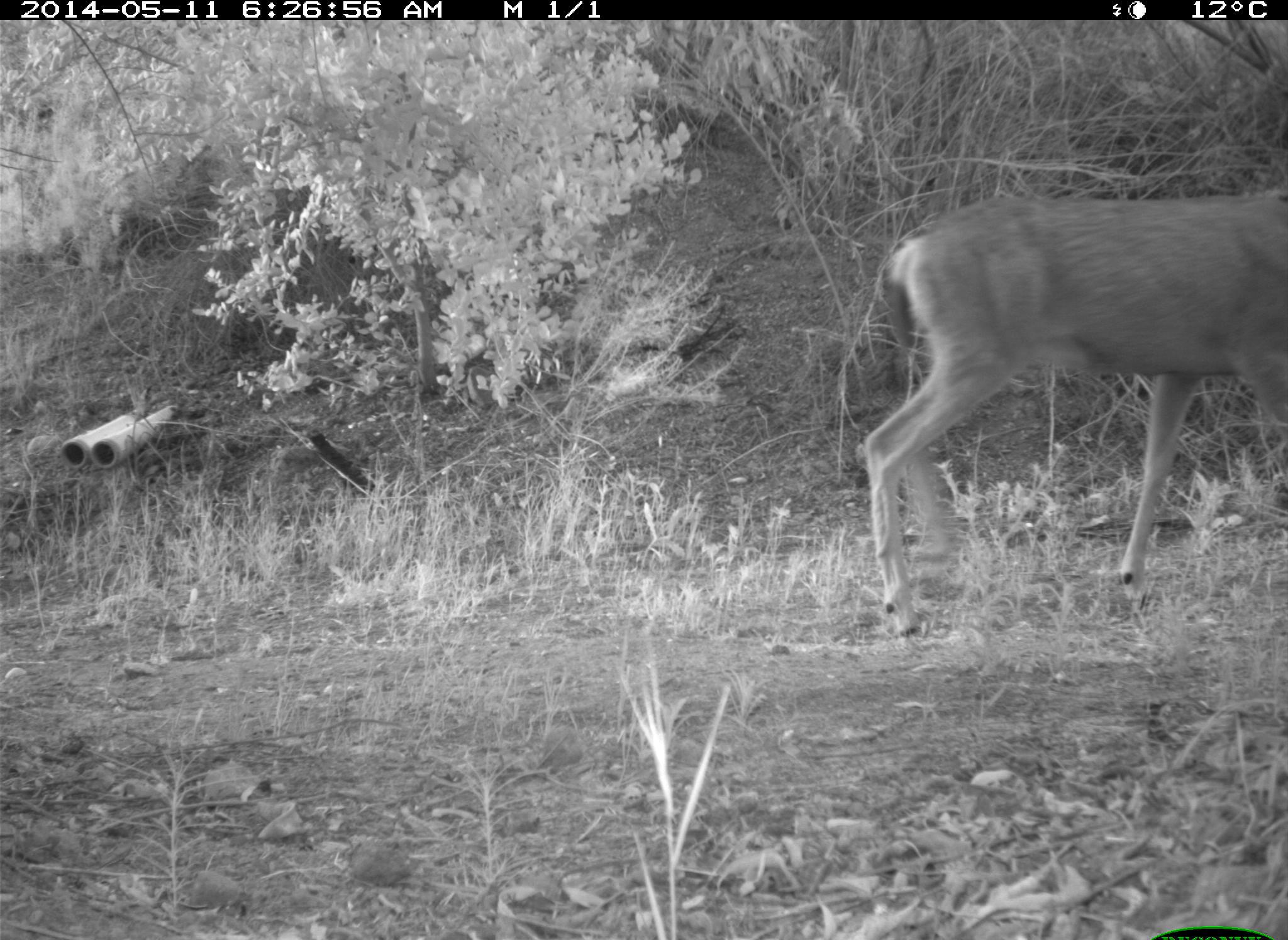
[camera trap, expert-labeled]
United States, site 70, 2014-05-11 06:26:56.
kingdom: Animalia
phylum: Chordata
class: Mammalia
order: Artiodactyla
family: Cervidae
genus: Odocoileus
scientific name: Odocoileus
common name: deer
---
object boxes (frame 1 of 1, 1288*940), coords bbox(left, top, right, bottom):
deer: bbox(859, 193, 1288, 637)